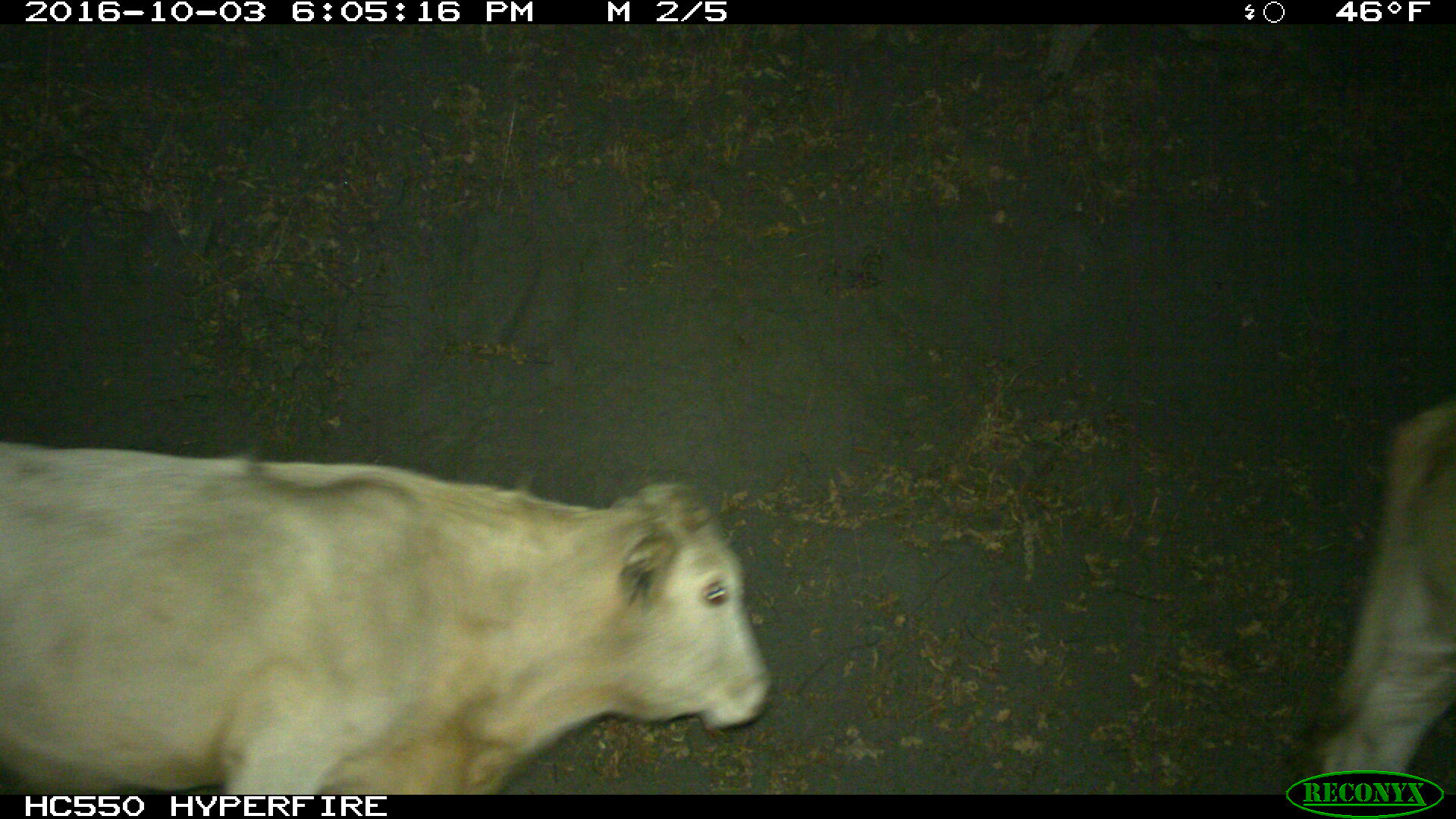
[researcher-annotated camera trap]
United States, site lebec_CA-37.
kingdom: Animalia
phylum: Chordata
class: Mammalia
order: Artiodactyla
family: Bovidae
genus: Bos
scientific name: Bos taurus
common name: domestic cow